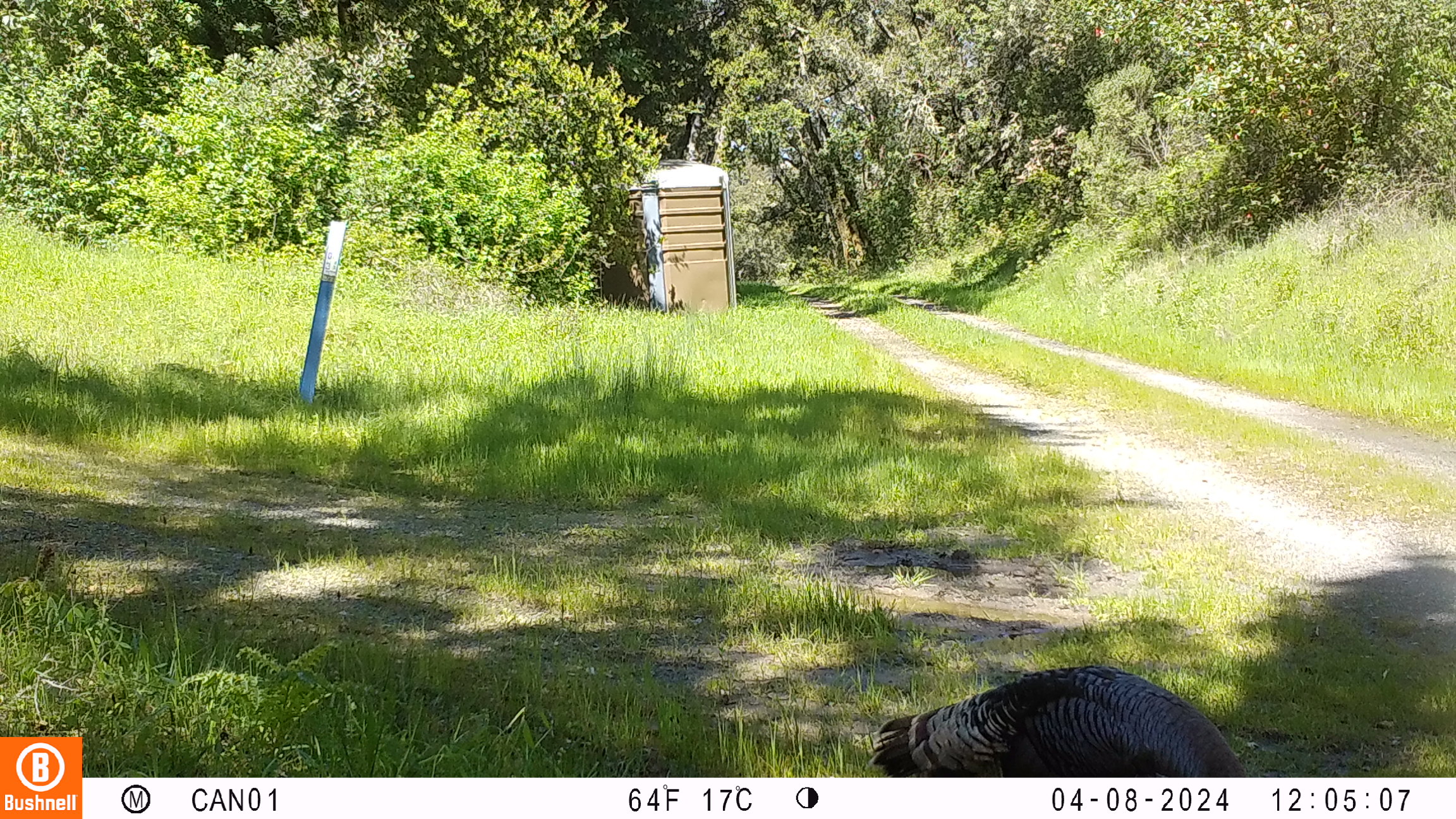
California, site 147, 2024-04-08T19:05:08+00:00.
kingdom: Animalia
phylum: Chordata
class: Aves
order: Galliformes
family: Phasianidae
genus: Meleagris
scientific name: Meleagris gallopavo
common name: turkey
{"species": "turkey (Meleagris gallopavo)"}